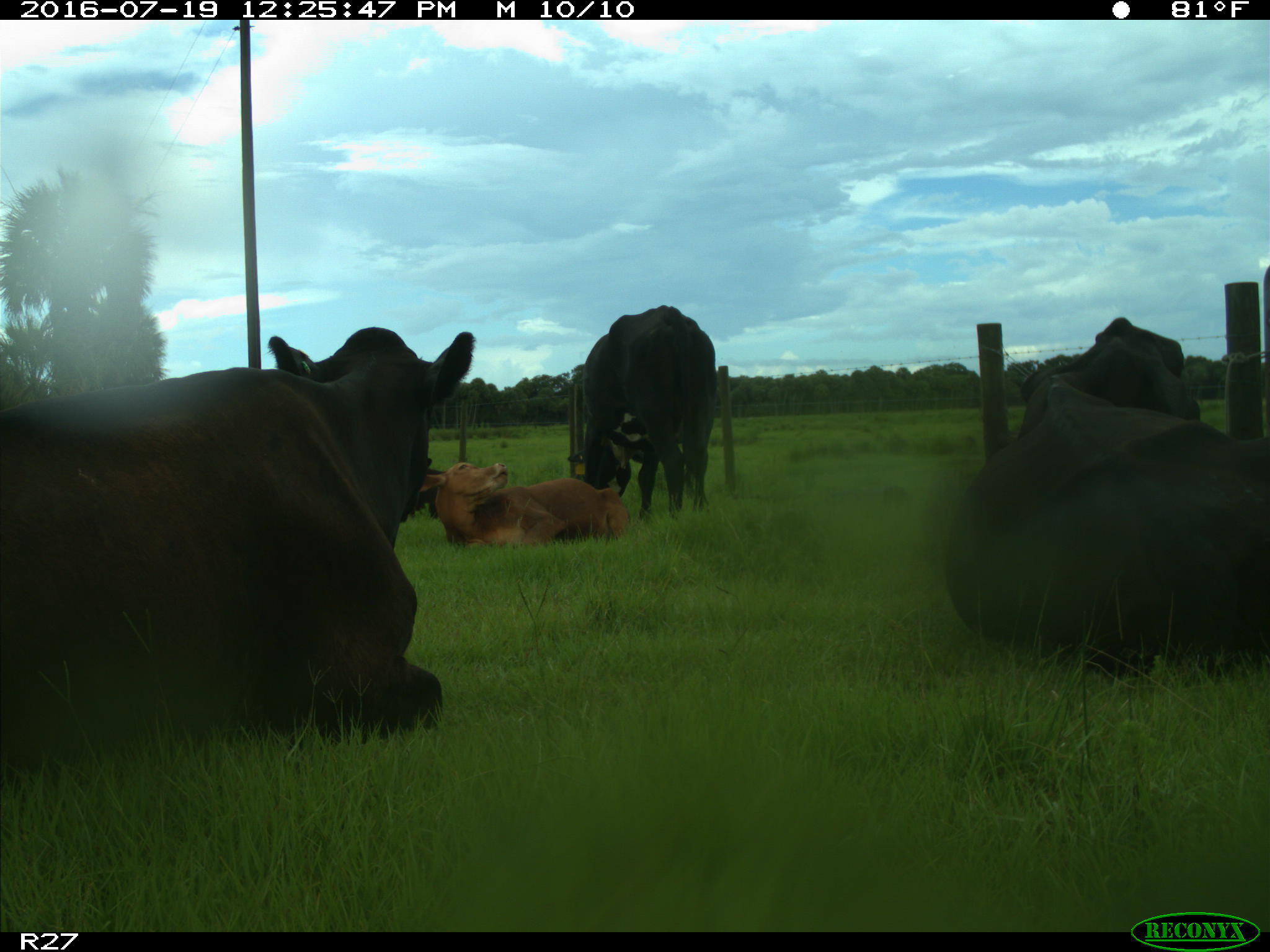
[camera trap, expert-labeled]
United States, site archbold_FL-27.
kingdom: Animalia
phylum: Chordata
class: Mammalia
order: Artiodactyla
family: Bovidae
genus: Bos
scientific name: Bos taurus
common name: domestic cow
Bos taurus (domestic cow).